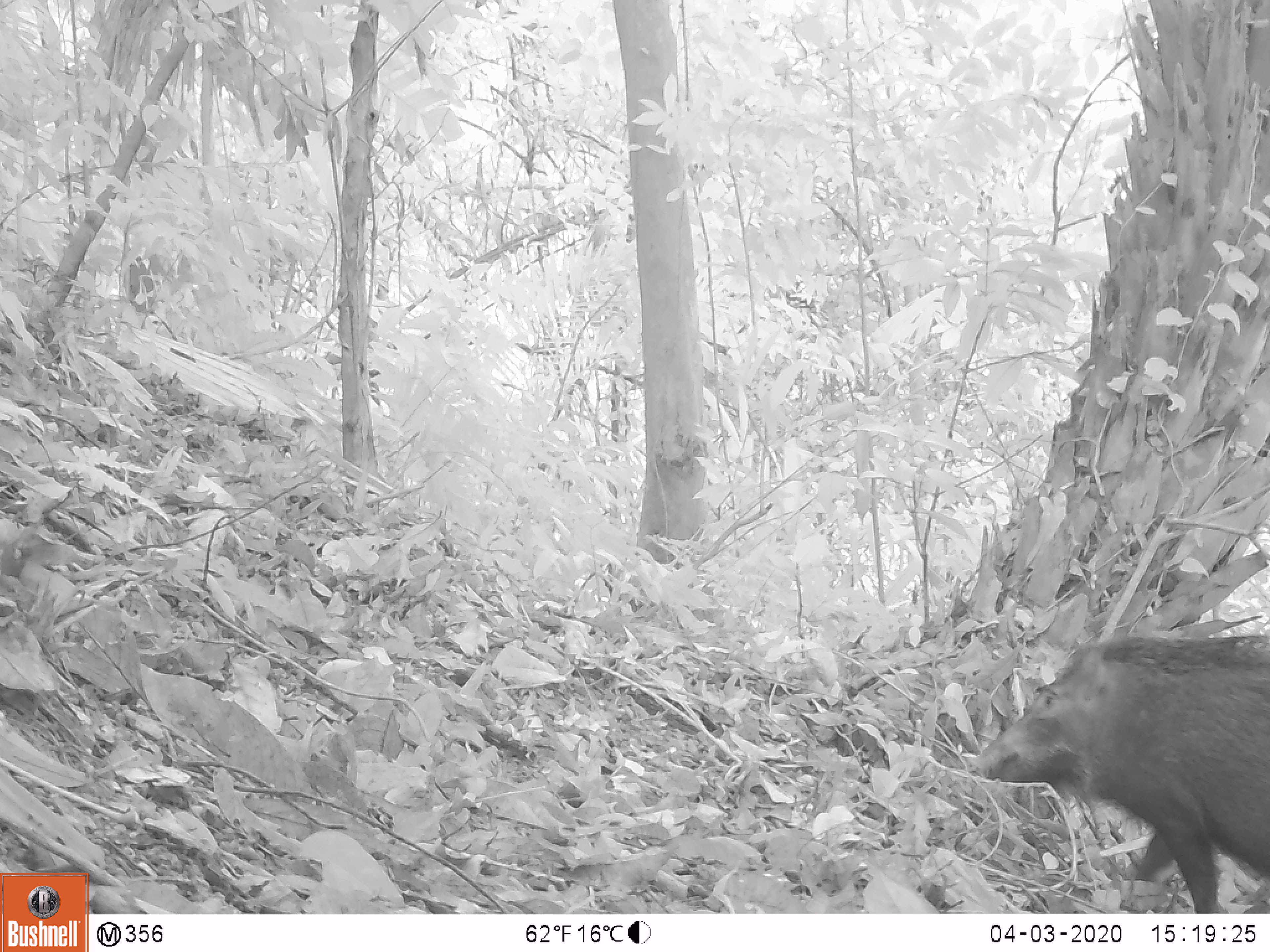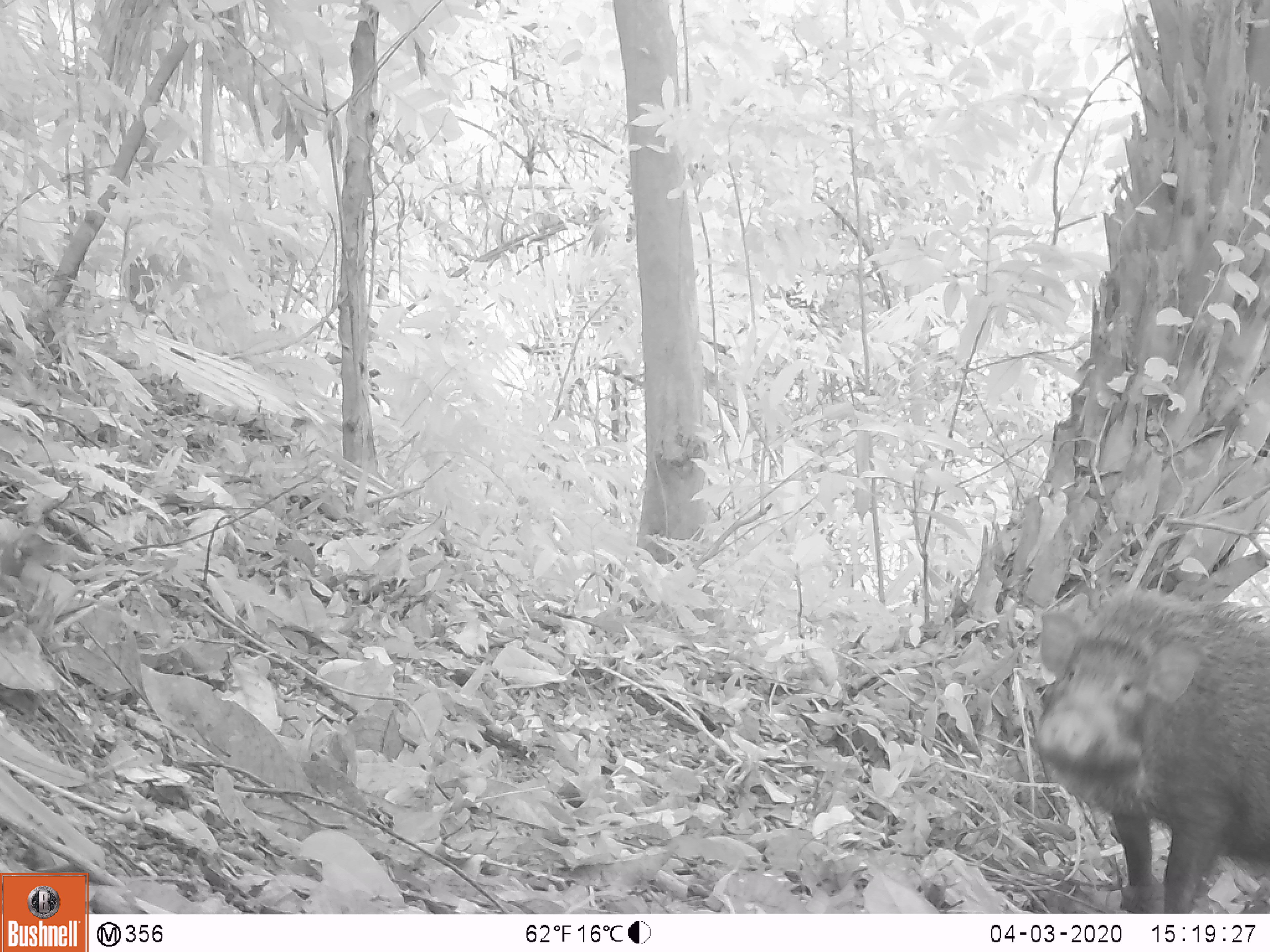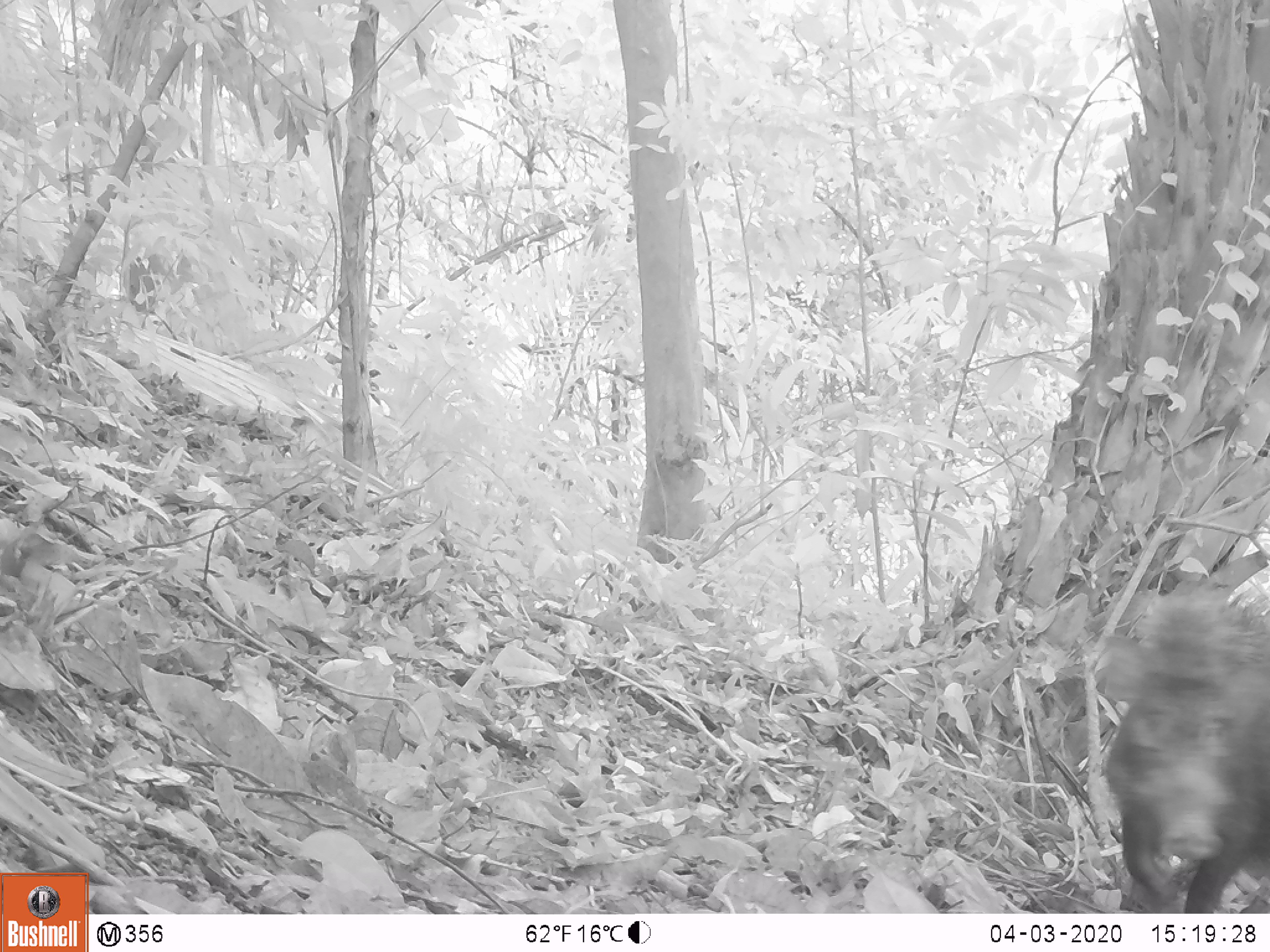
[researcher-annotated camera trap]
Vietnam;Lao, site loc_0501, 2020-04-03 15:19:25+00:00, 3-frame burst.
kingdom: Animalia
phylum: Chordata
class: Mammalia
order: Artiodactyla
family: Suidae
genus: Sus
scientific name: Sus scrofa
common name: eurasian wild pig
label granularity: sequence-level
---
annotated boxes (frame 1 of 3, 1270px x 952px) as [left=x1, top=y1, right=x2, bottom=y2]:
eurasian wild pig: [left=965, top=632, right=1268, bottom=914]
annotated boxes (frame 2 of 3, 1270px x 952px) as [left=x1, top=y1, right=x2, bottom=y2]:
eurasian wild pig: [left=1033, top=587, right=1269, bottom=915]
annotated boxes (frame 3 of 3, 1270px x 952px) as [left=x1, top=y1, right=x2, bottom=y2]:
eurasian wild pig: [left=1099, top=573, right=1269, bottom=913]